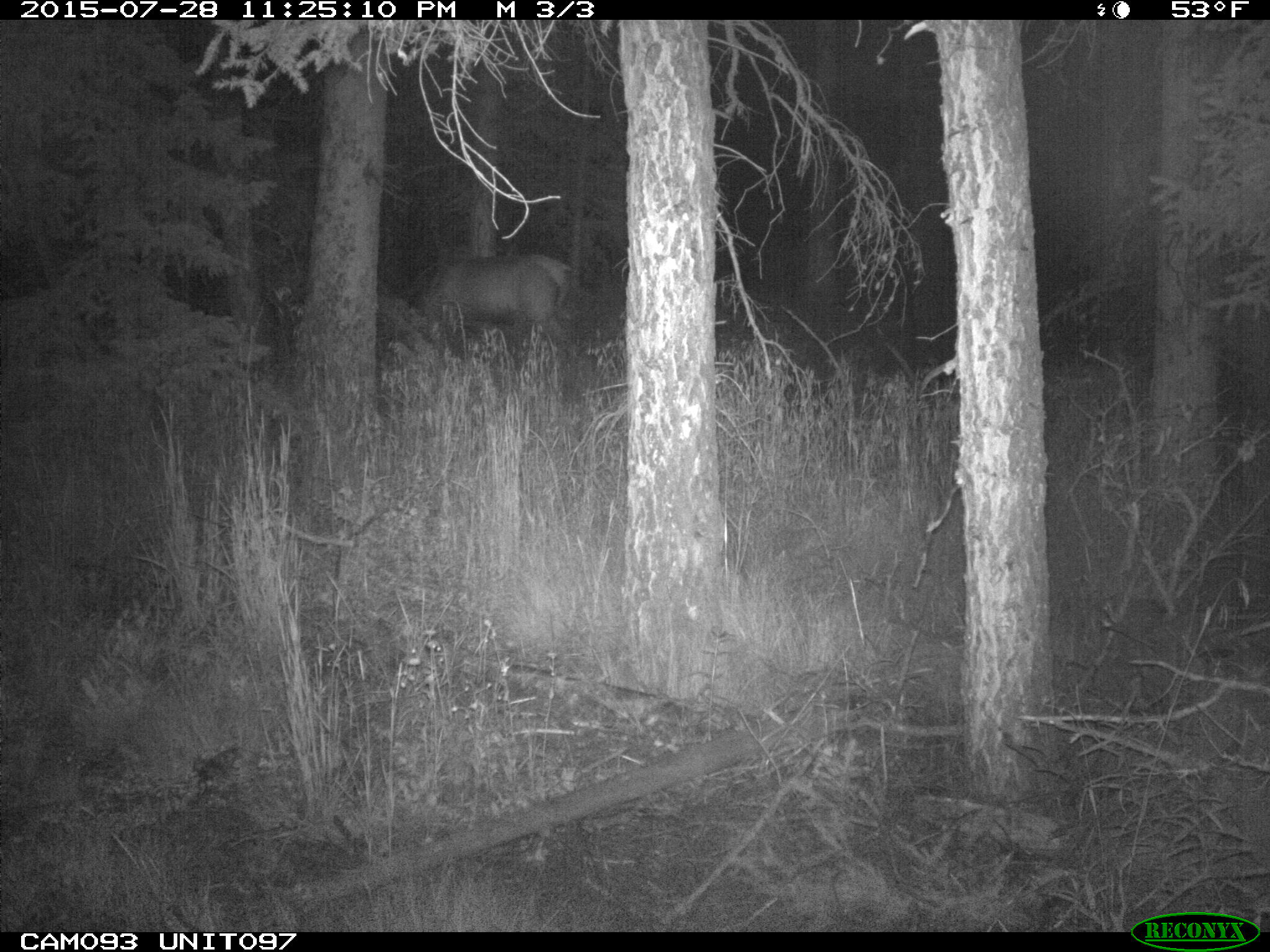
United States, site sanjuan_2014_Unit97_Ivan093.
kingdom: Animalia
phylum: Chordata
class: Mammalia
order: Artiodactyla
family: Cervidae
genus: Cervus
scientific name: Cervus elaphus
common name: red deer